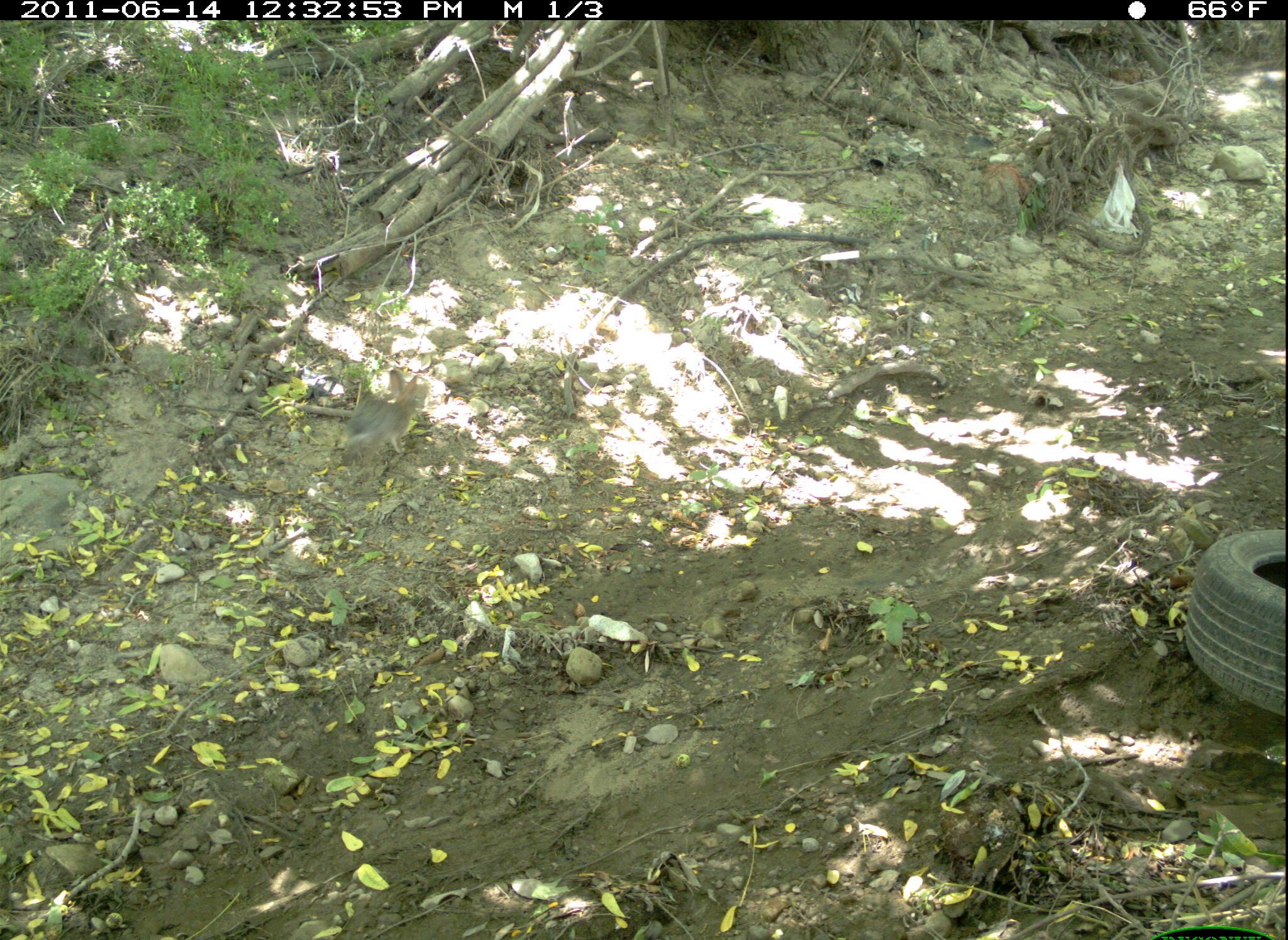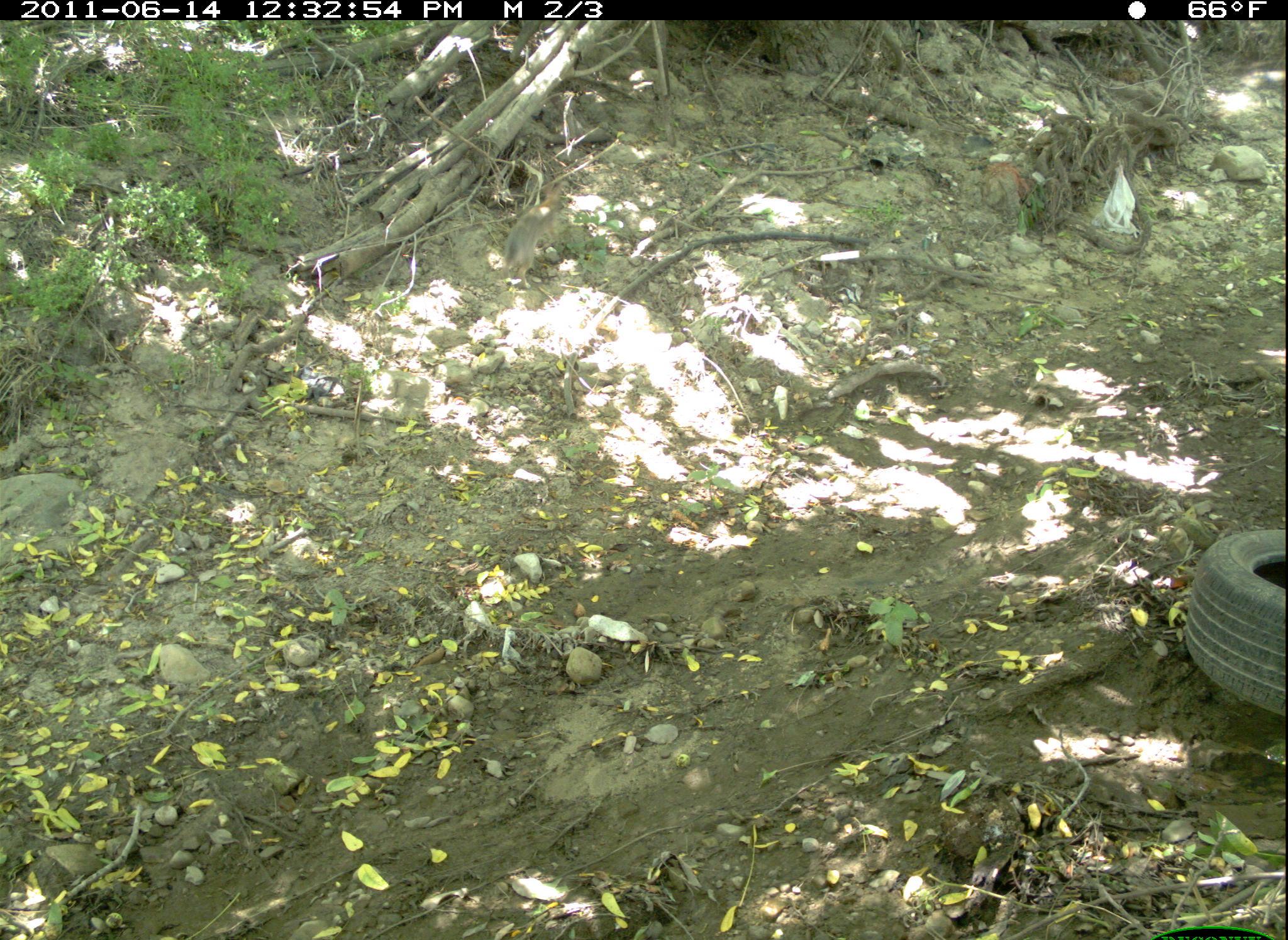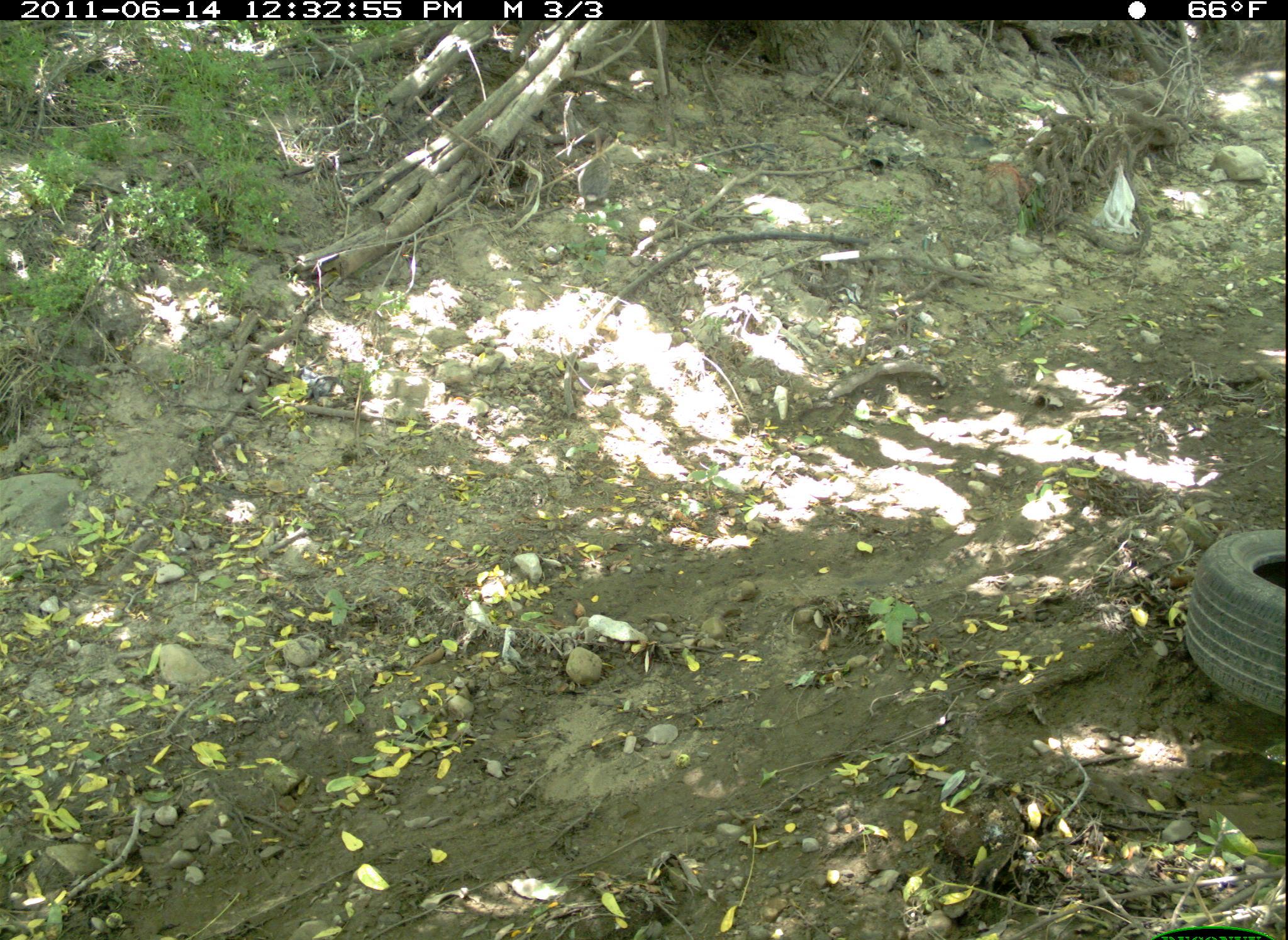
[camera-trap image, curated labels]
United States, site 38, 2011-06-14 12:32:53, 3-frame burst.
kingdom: Animalia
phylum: Chordata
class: Mammalia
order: Lagomorpha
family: Leporidae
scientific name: Leporidae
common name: rabbits and hares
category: rabbit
Rabbit (rabbits and hares) (Leporidae).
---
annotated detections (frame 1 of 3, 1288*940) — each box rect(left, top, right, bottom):
rabbit: rect(325, 359, 451, 478)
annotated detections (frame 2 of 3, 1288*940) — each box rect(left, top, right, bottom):
rabbit: rect(497, 172, 575, 298)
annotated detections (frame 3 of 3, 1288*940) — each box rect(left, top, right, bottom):
rabbit: rect(569, 129, 624, 216)